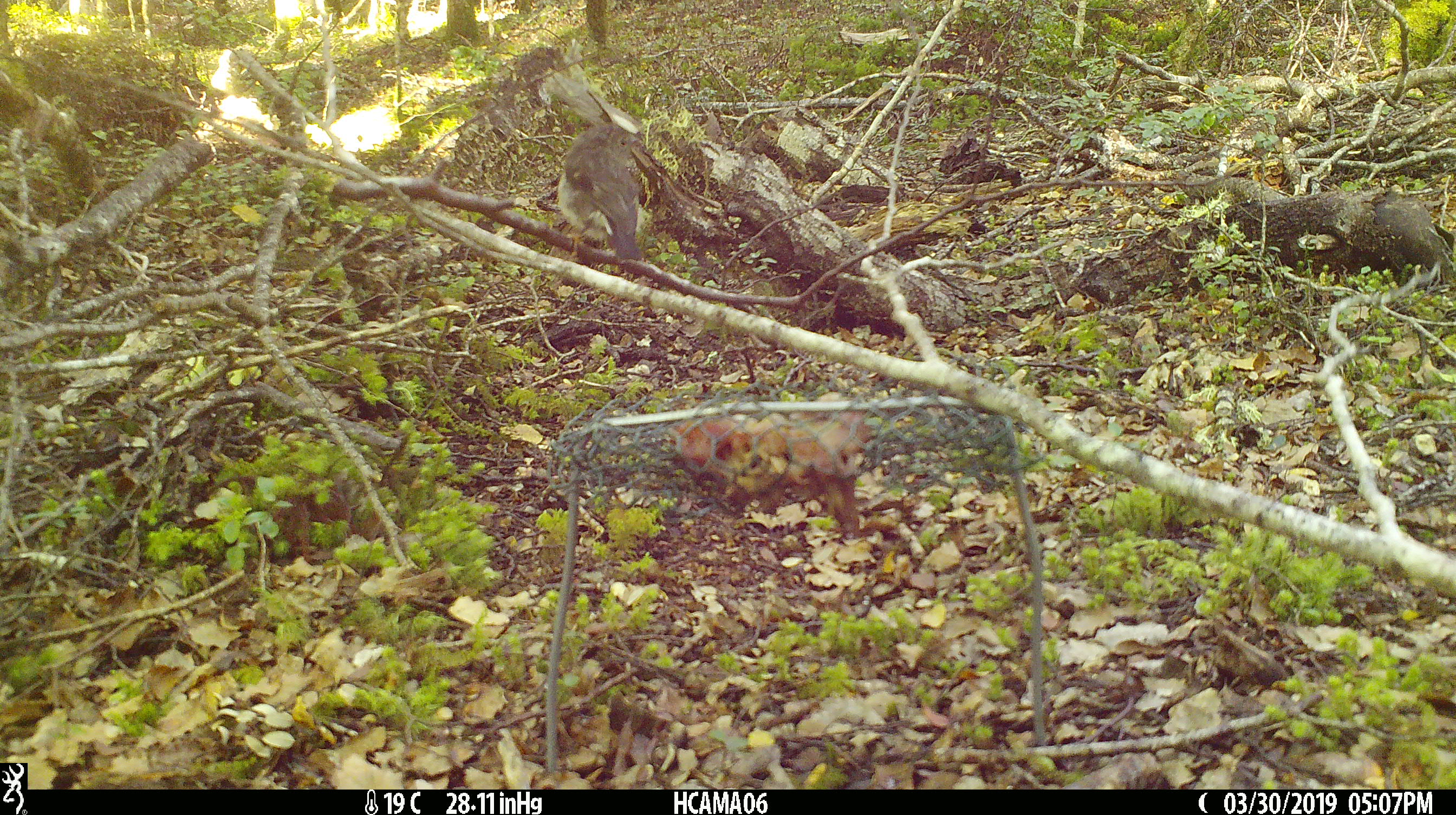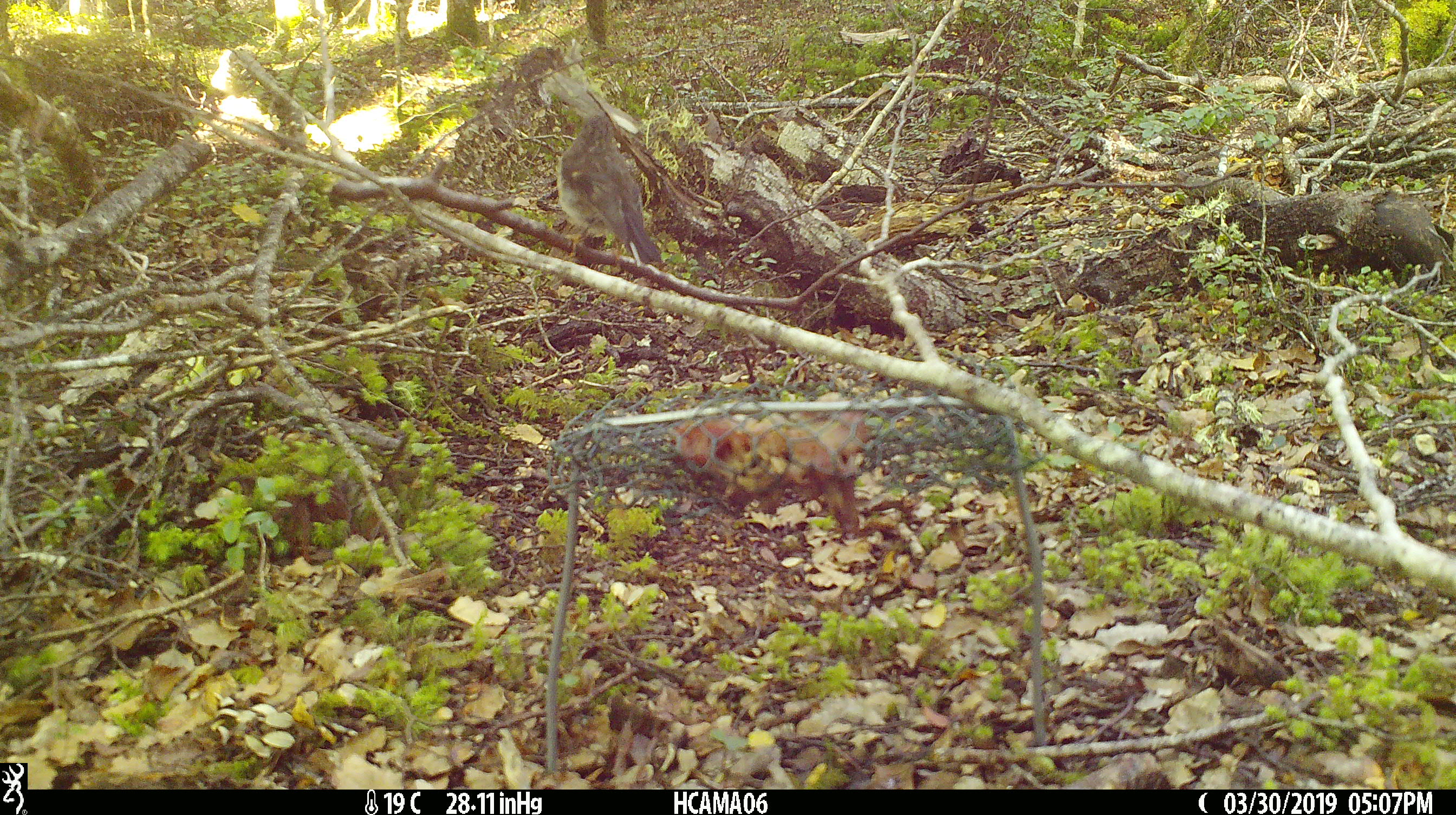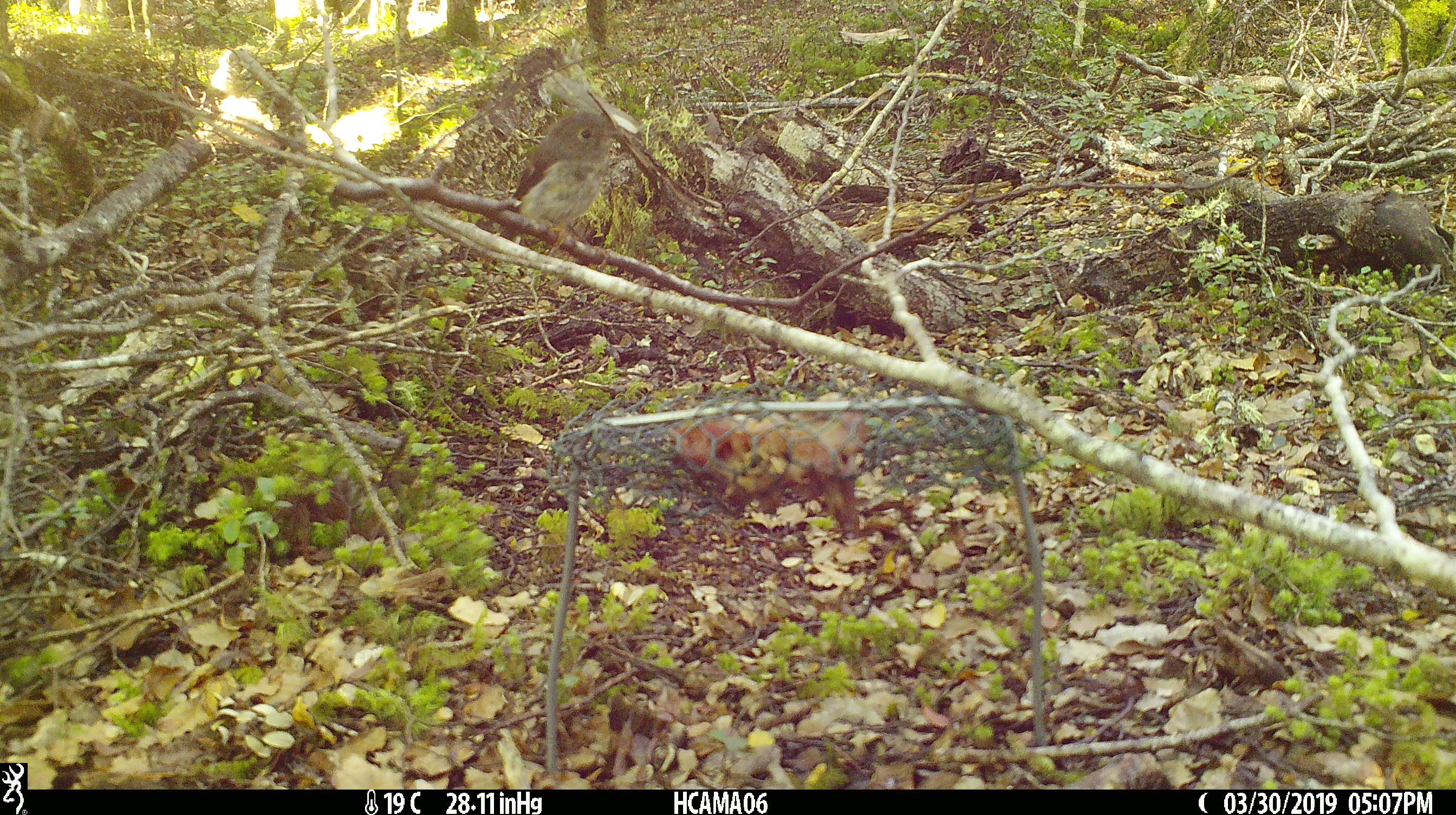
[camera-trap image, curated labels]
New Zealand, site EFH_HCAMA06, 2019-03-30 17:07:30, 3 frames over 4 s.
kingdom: Animalia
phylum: Chordata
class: Aves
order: Passeriformes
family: Petroicidae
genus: Petroica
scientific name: Petroica macrocephala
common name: tomtit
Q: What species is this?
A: Tomtit (Petroica macrocephala).